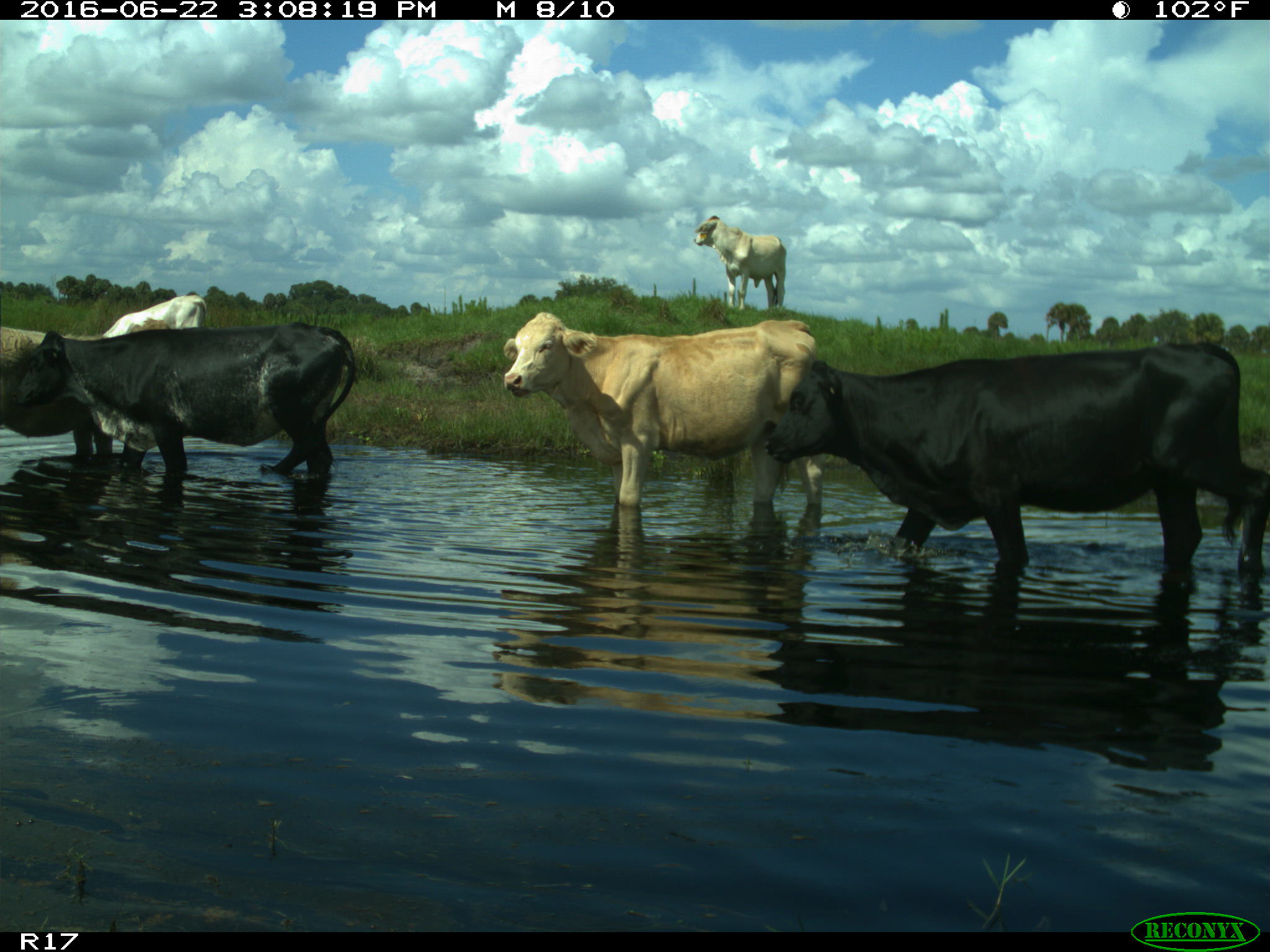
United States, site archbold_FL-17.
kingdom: Animalia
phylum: Chordata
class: Mammalia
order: Artiodactyla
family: Bovidae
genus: Bos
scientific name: Bos taurus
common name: domestic cow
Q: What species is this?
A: Bos taurus (domestic cow).